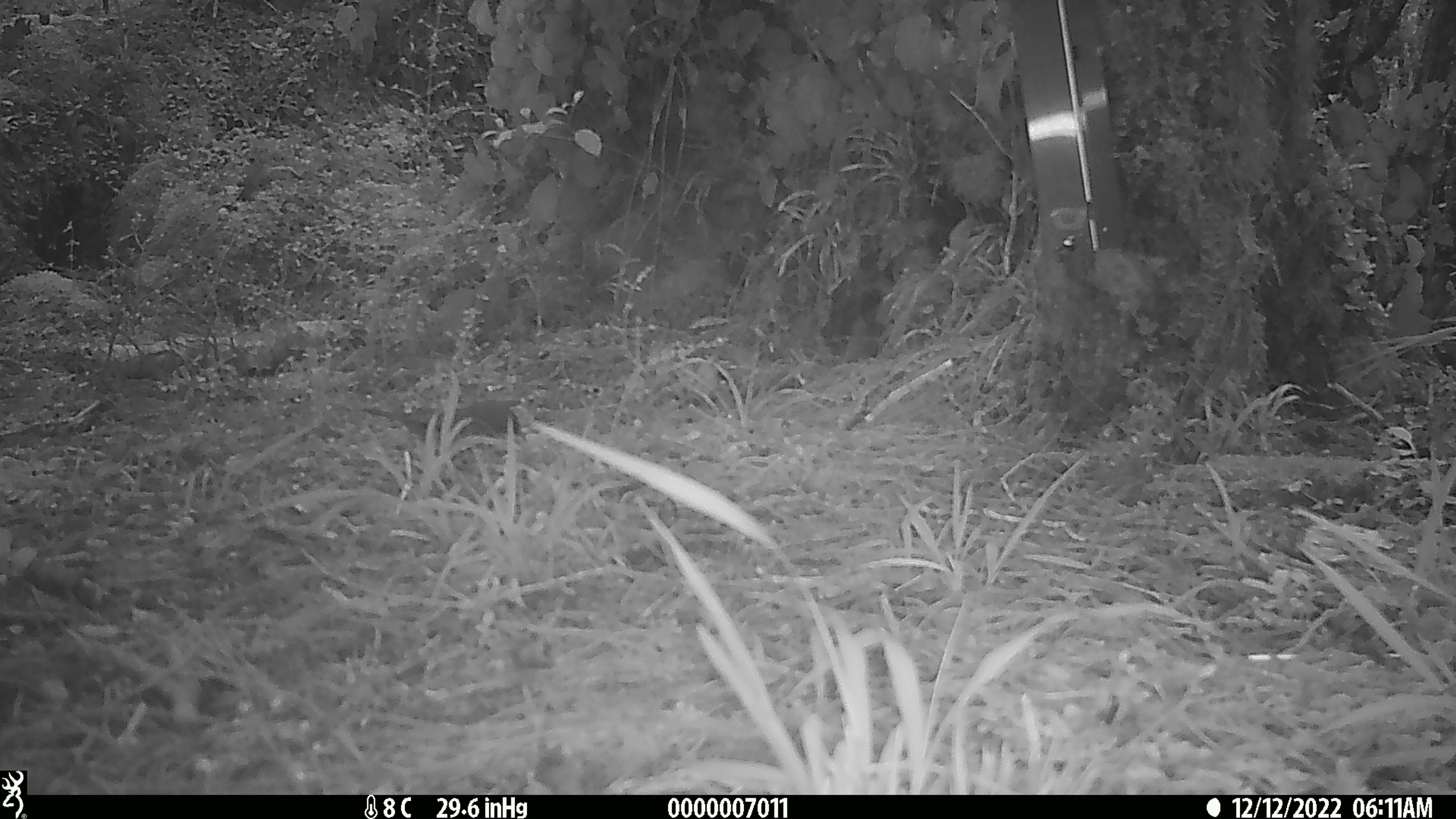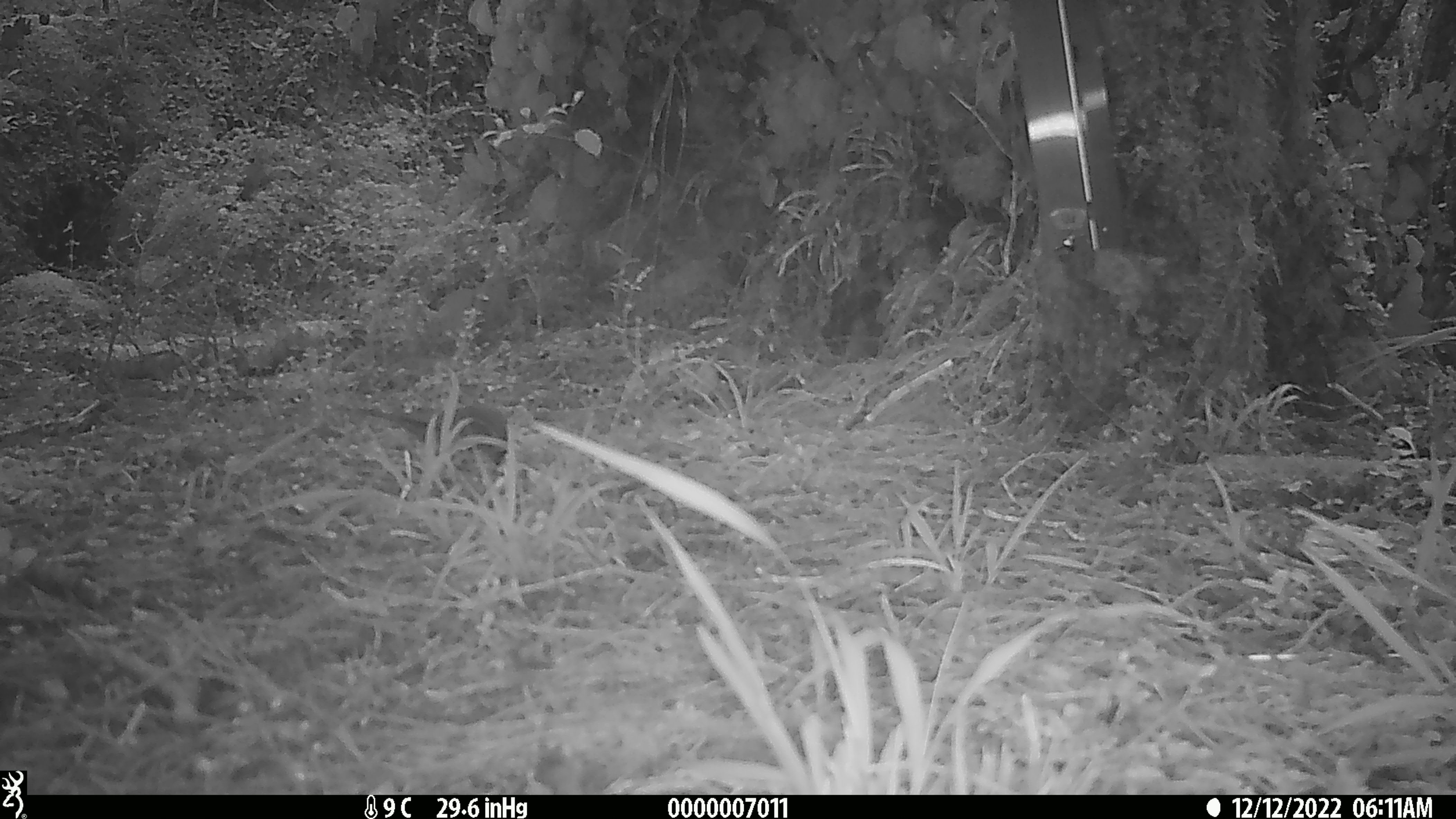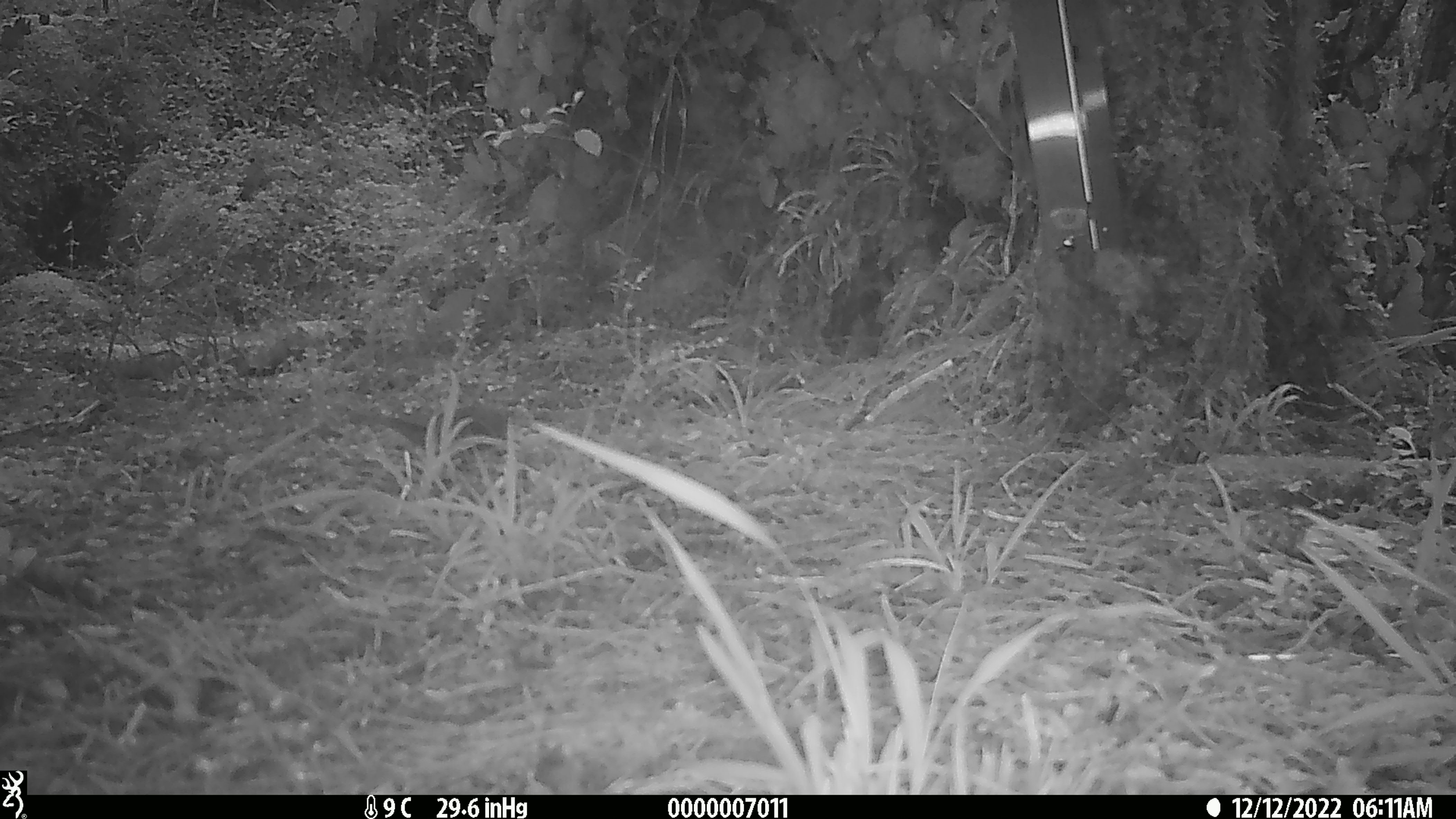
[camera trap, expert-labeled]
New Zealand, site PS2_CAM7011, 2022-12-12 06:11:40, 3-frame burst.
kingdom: Animalia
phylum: Chordata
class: Aves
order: Passeriformes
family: Meliphagidae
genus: Anthornis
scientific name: Anthornis melanura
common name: new zealand bellbird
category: bellbird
Bellbird (new zealand bellbird) (Anthornis melanura).